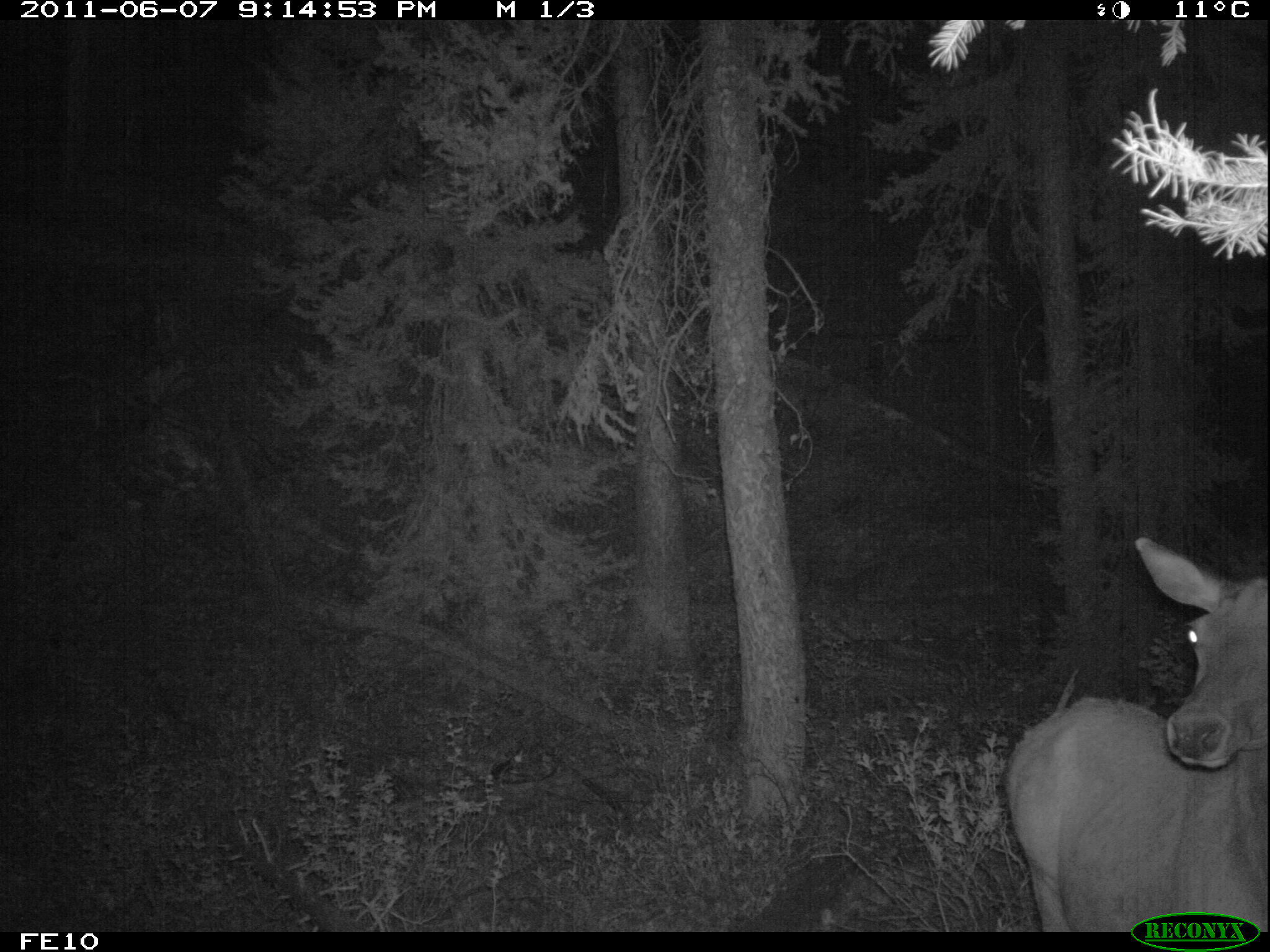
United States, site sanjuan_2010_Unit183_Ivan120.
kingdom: Animalia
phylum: Chordata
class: Mammalia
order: Artiodactyla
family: Cervidae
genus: Cervus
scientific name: Cervus elaphus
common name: red deer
Cervus elaphus (red deer).